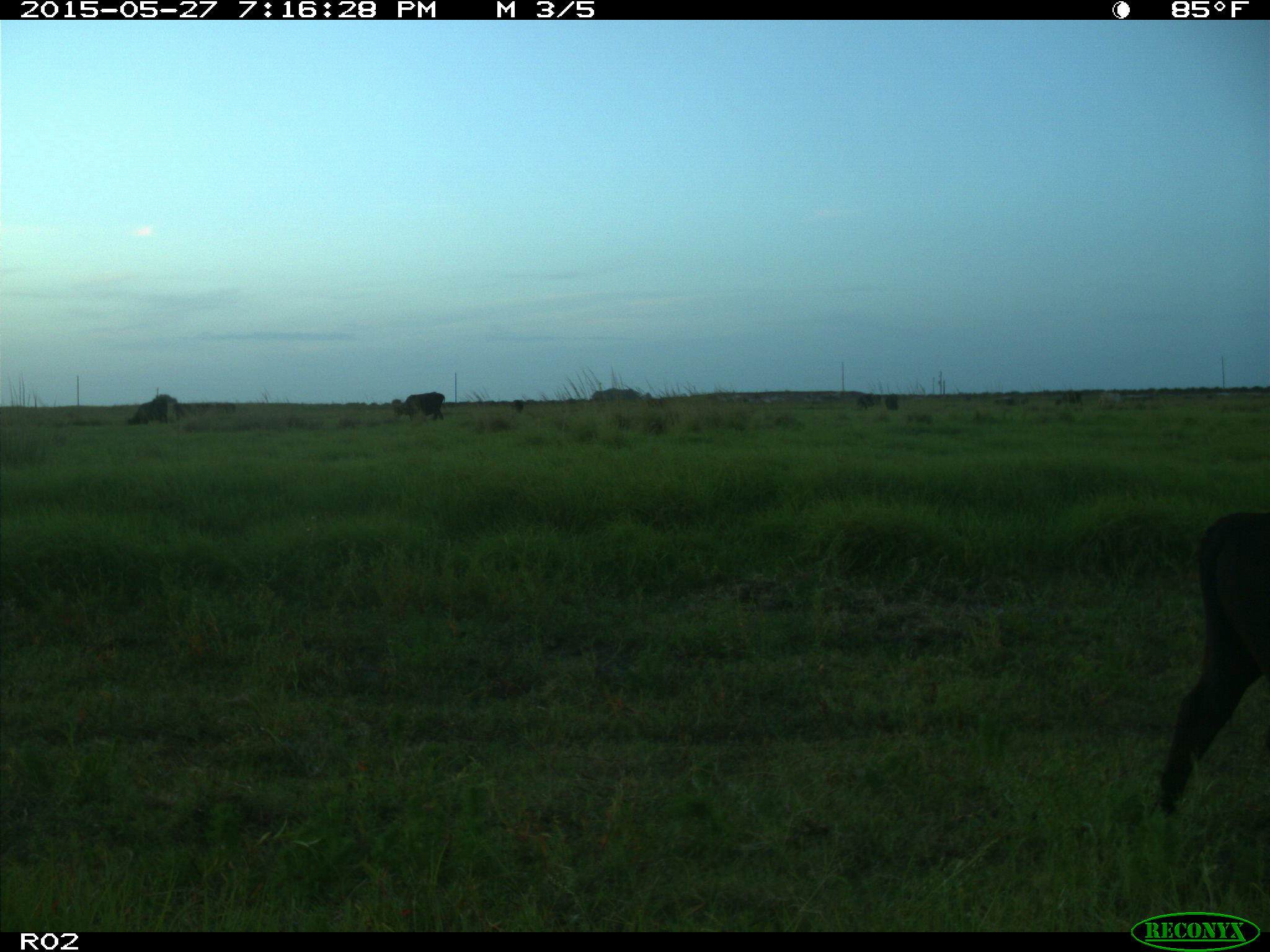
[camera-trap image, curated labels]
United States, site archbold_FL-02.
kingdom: Animalia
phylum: Chordata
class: Mammalia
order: Artiodactyla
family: Bovidae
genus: Bos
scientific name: Bos taurus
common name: domestic cow